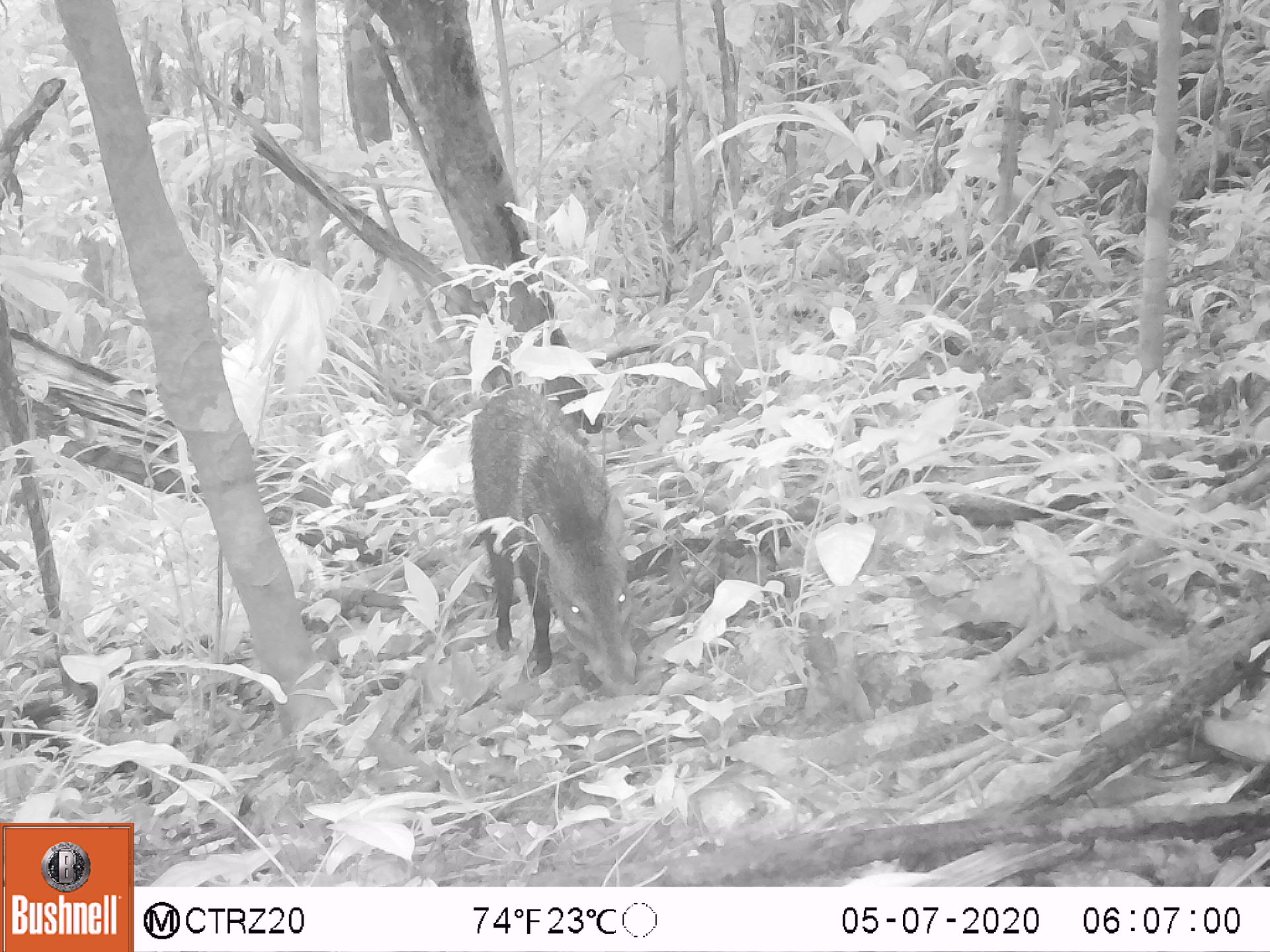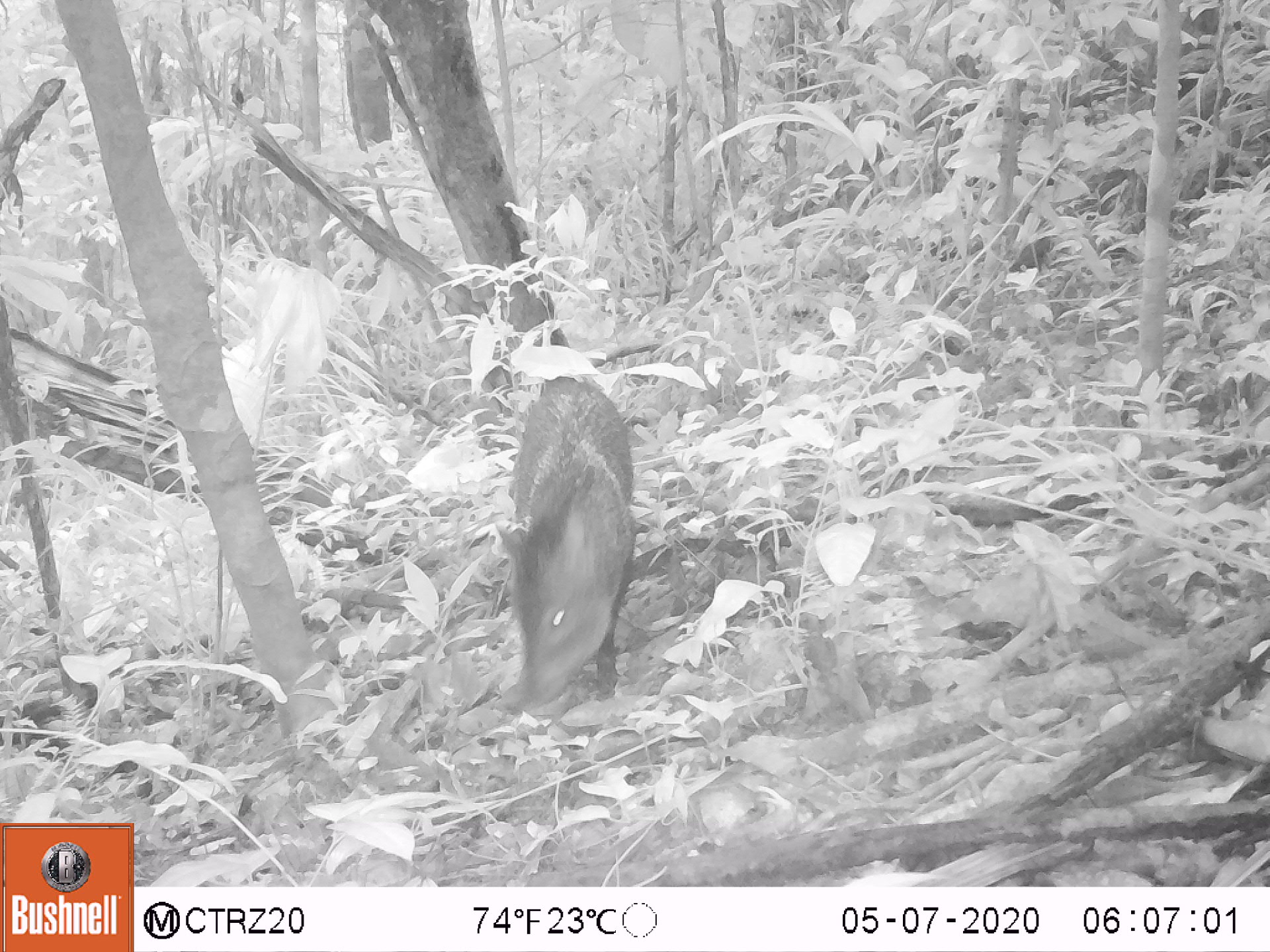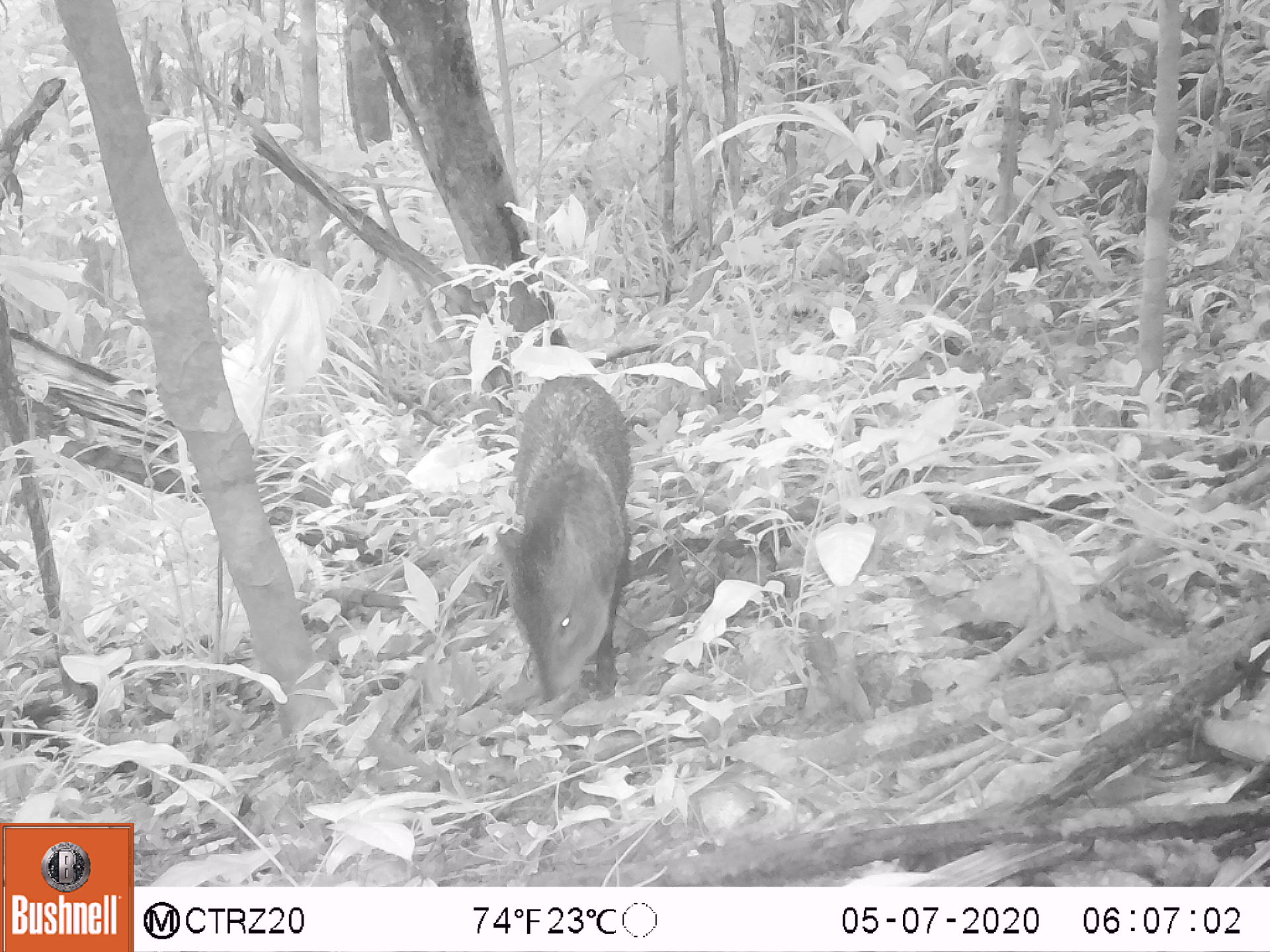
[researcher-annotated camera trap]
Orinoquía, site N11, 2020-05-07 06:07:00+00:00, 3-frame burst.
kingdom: Animalia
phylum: Chordata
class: Mammalia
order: Artiodactyla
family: Tayassuidae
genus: Pecari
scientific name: Pecari tajacu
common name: collared peccary